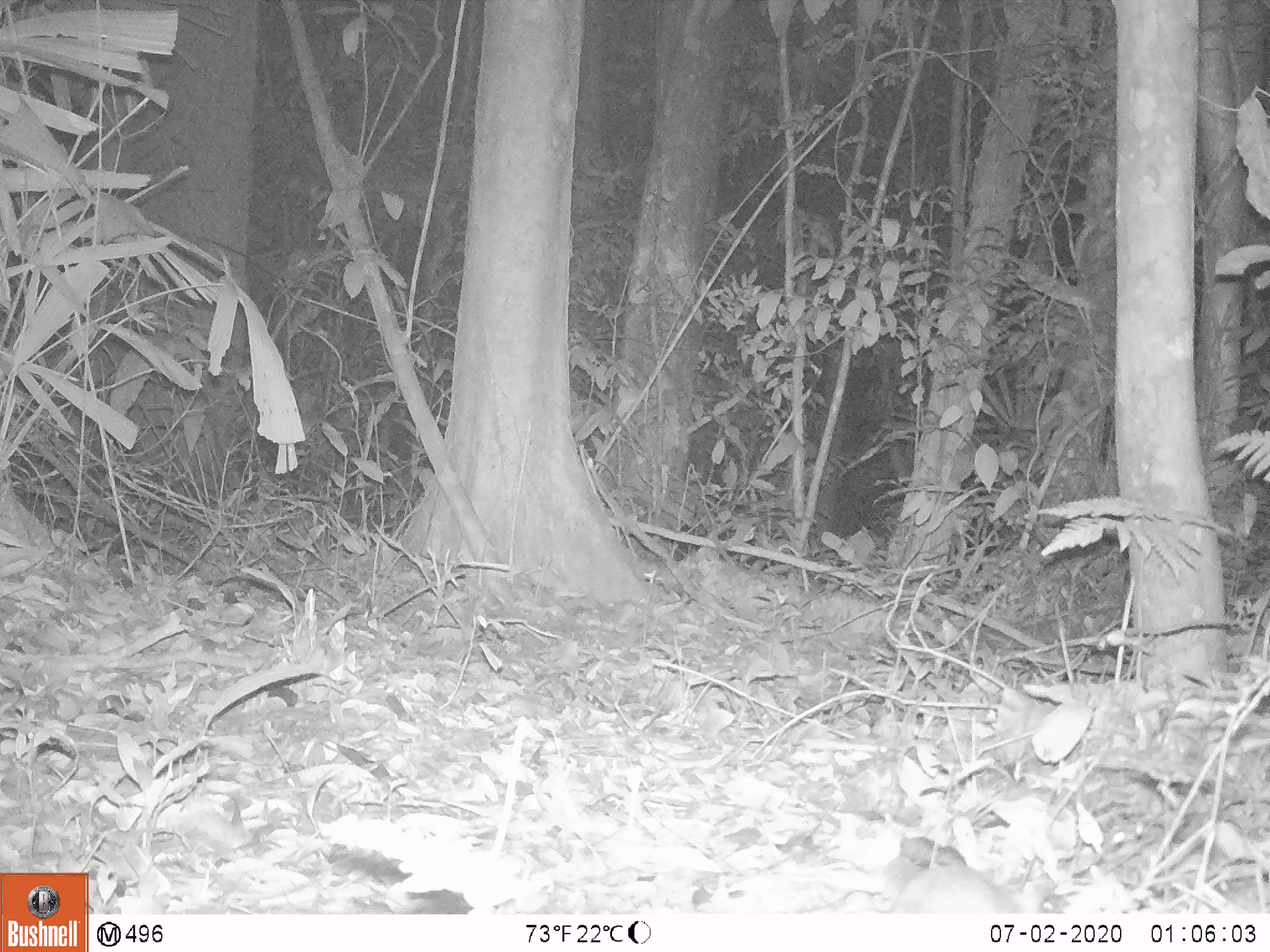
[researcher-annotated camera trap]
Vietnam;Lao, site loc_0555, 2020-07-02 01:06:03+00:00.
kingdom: Animalia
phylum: Chordata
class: Mammalia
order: Rodentia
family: Muridae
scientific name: Muridae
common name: old-world mice and rats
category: unidentified murid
Unidentified murid (old-world mice and rats) (Muridae). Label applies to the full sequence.